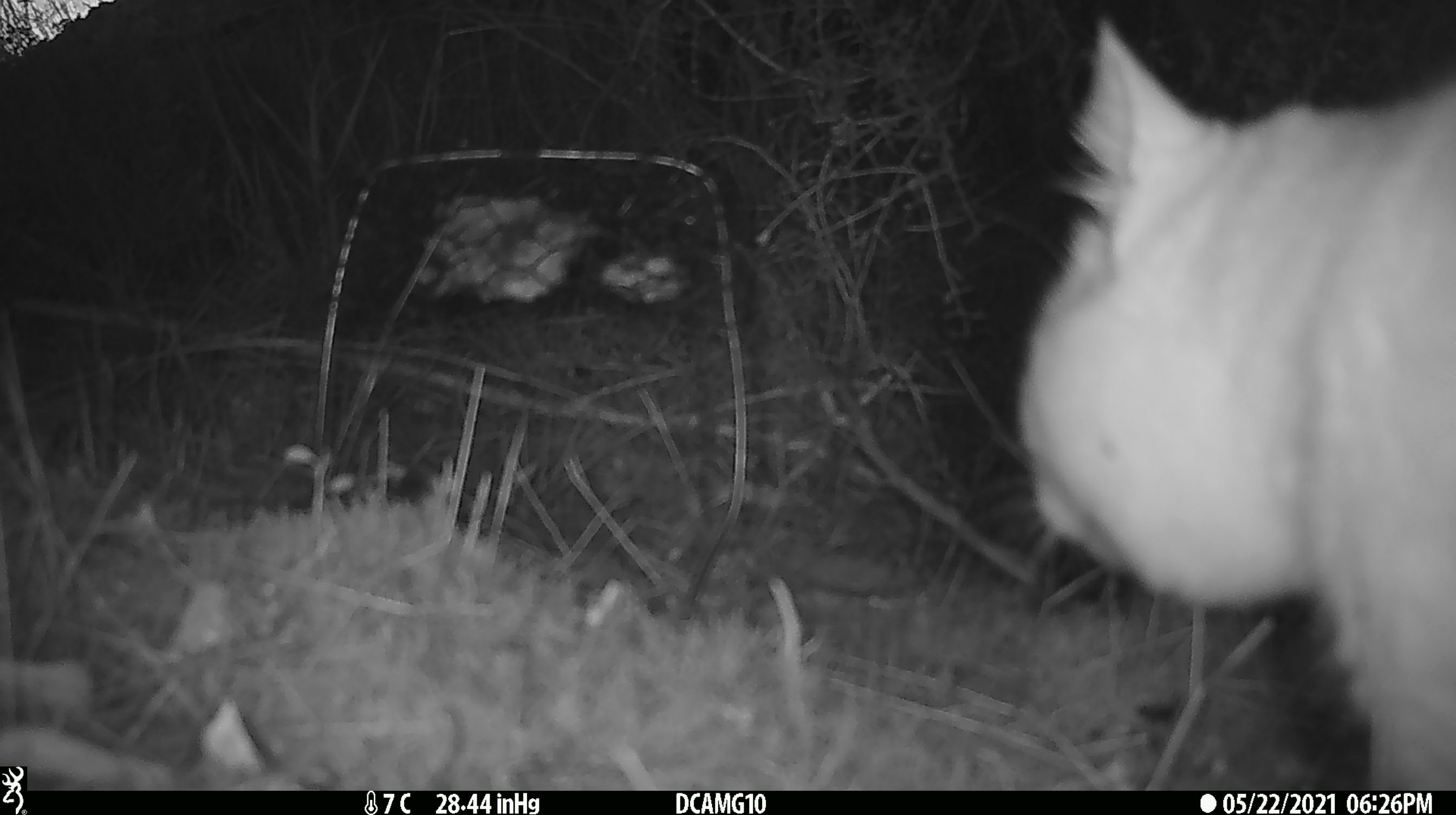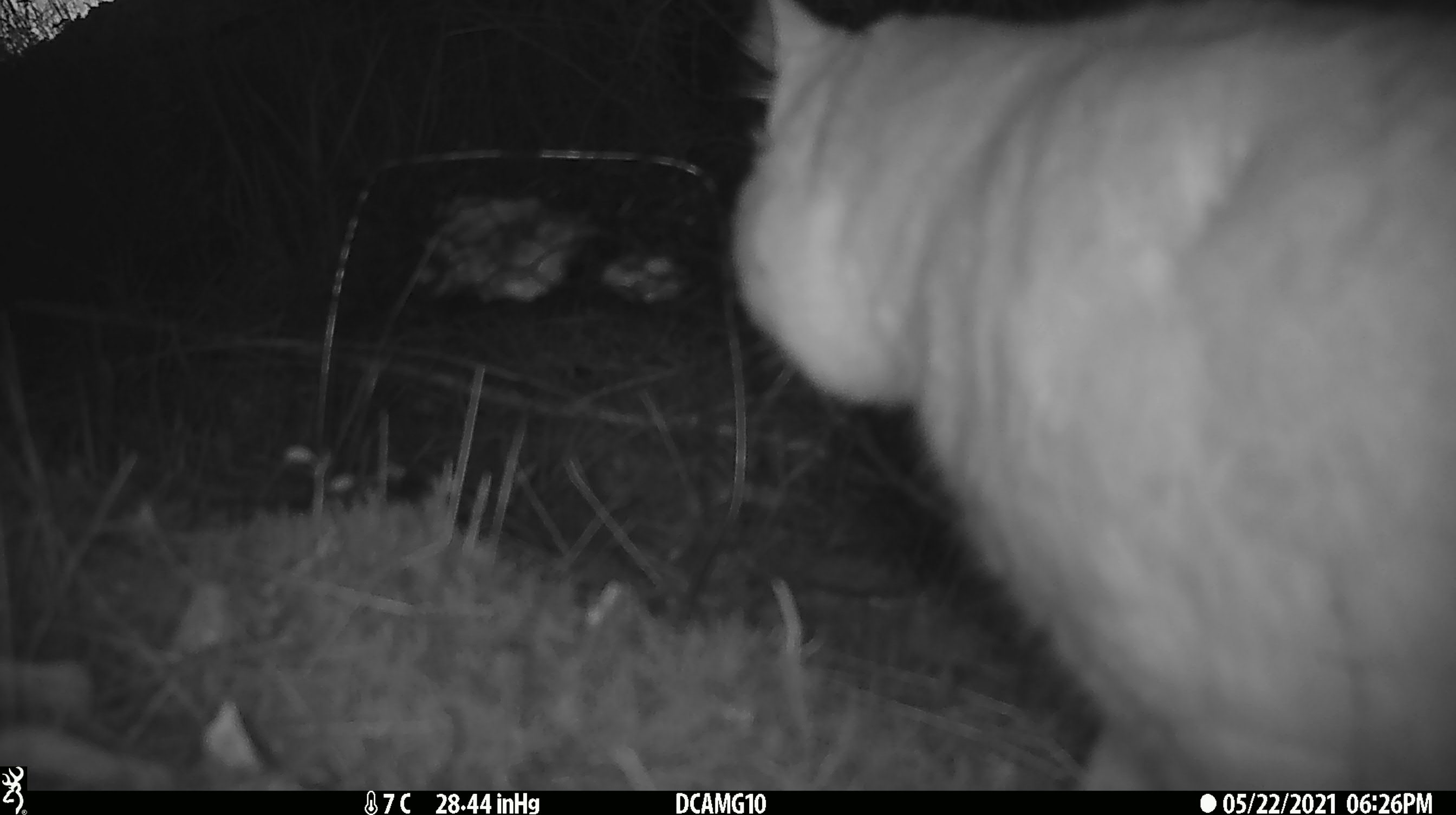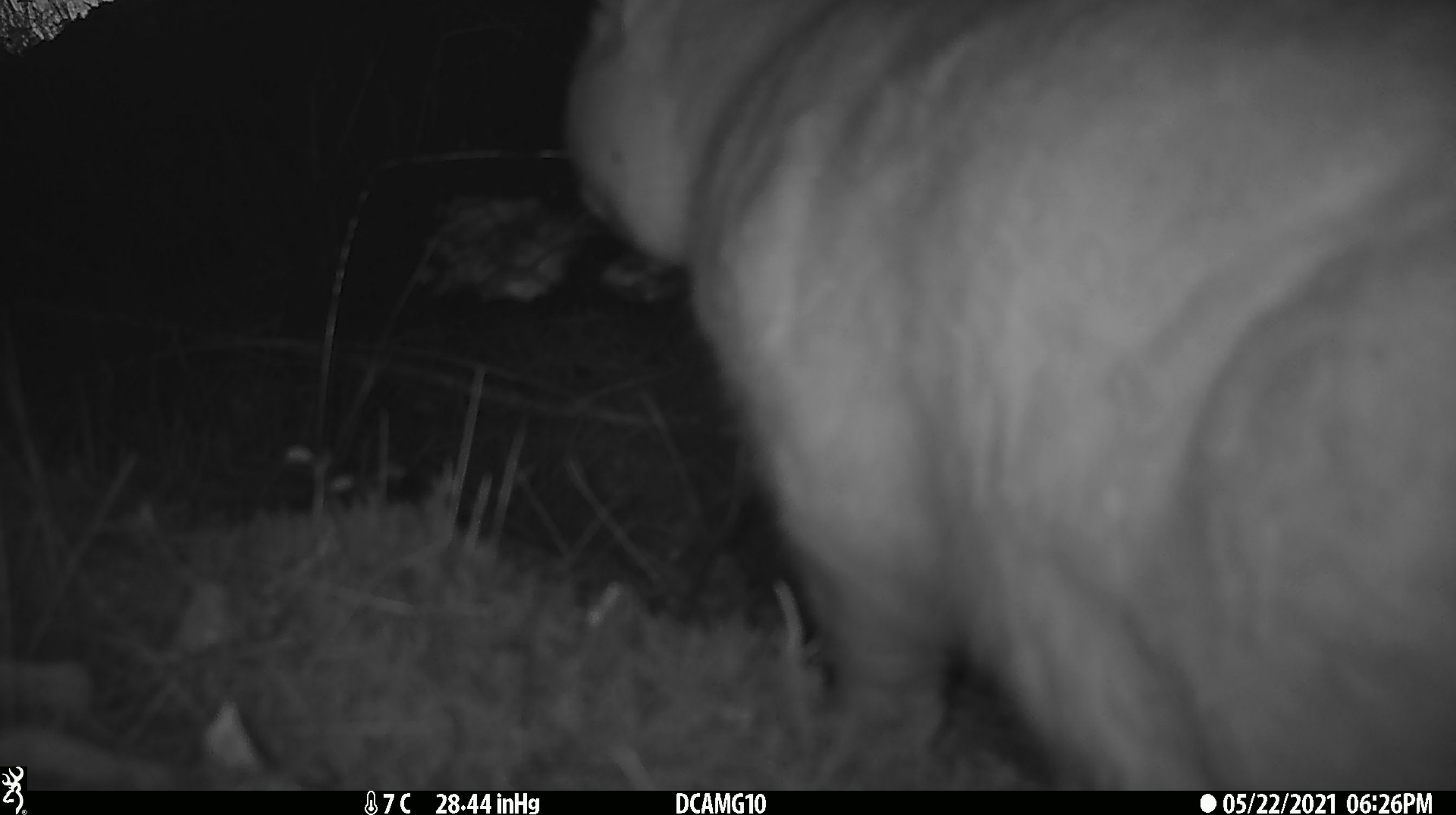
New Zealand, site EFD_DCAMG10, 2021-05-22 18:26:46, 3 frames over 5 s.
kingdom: Animalia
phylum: Chordata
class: Mammalia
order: Carnivora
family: Felidae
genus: Felis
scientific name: Felis catus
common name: domestic cat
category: cat